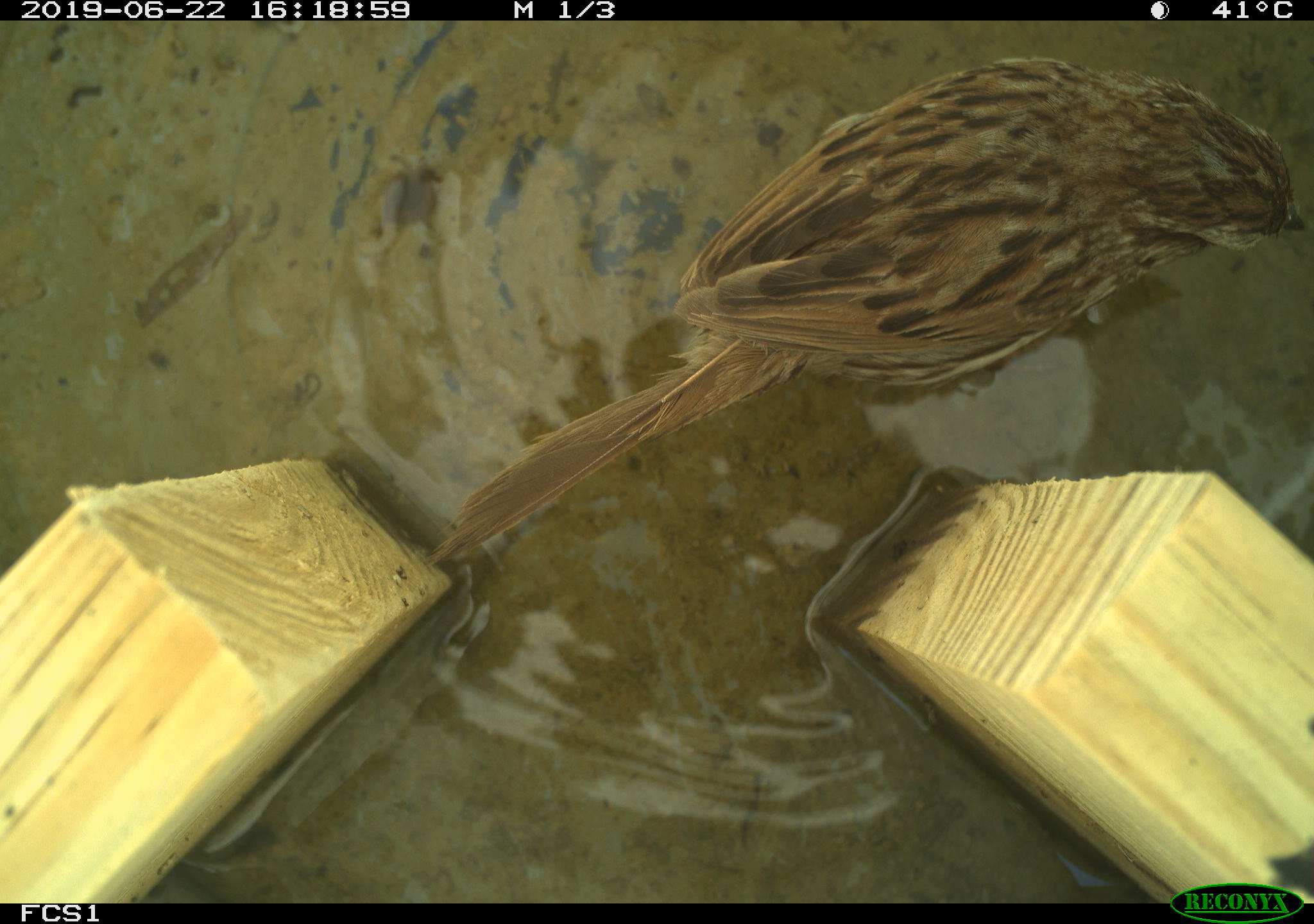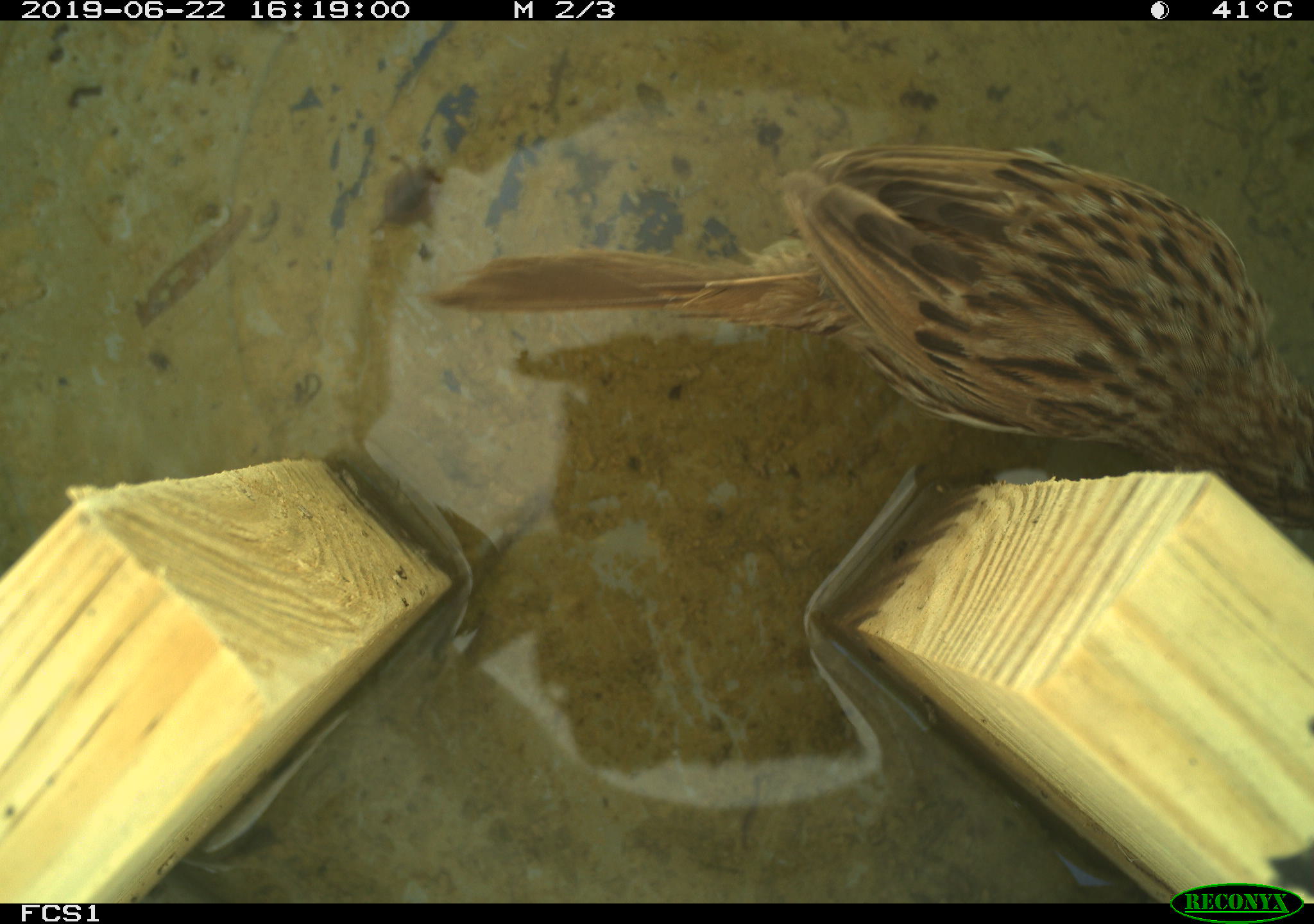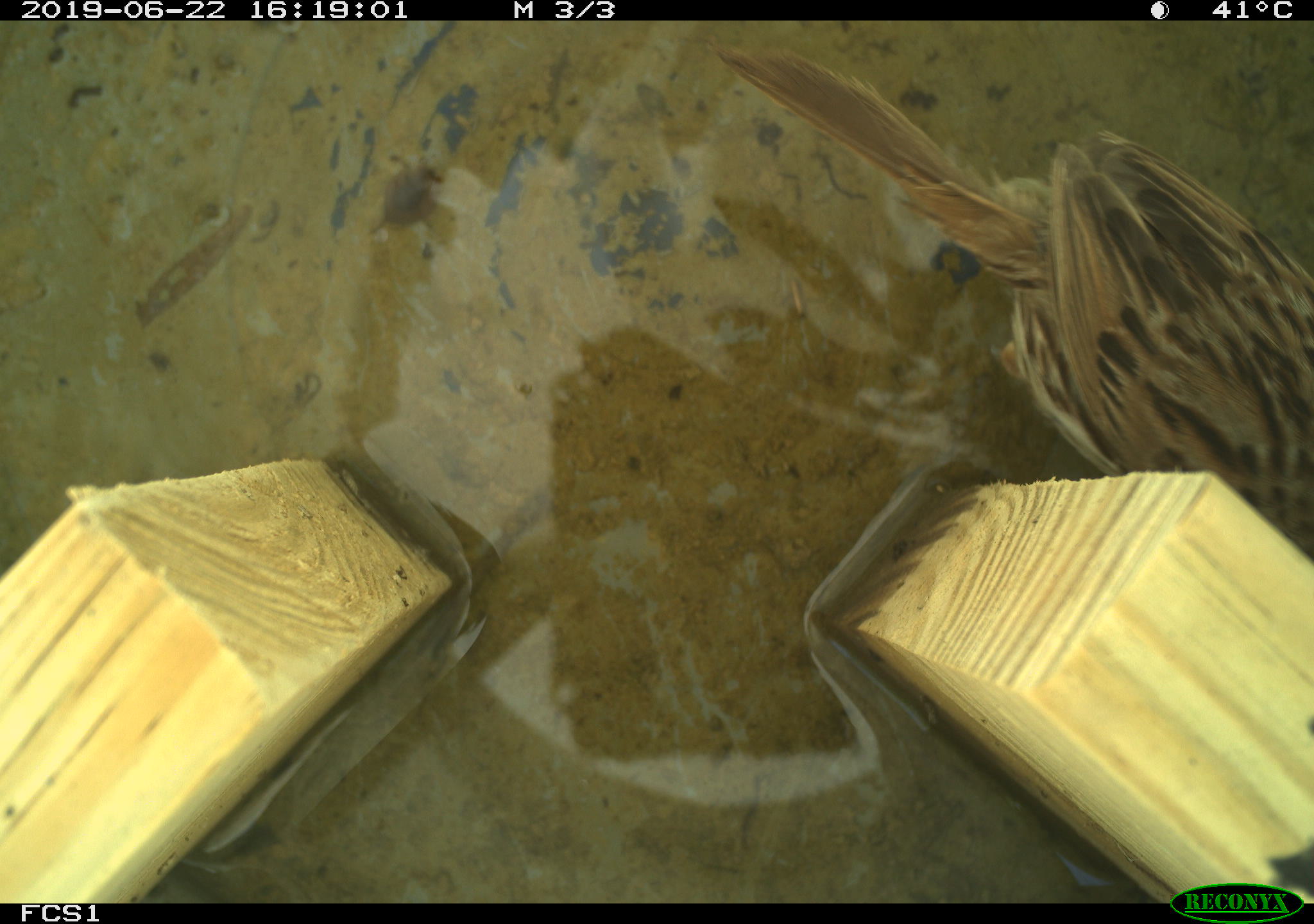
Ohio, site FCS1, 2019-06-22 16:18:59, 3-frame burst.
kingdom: Animalia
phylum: Chordata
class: Aves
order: Passeriformes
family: Passerellidae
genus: Melospiza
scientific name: Melospiza melodia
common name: song sparrow